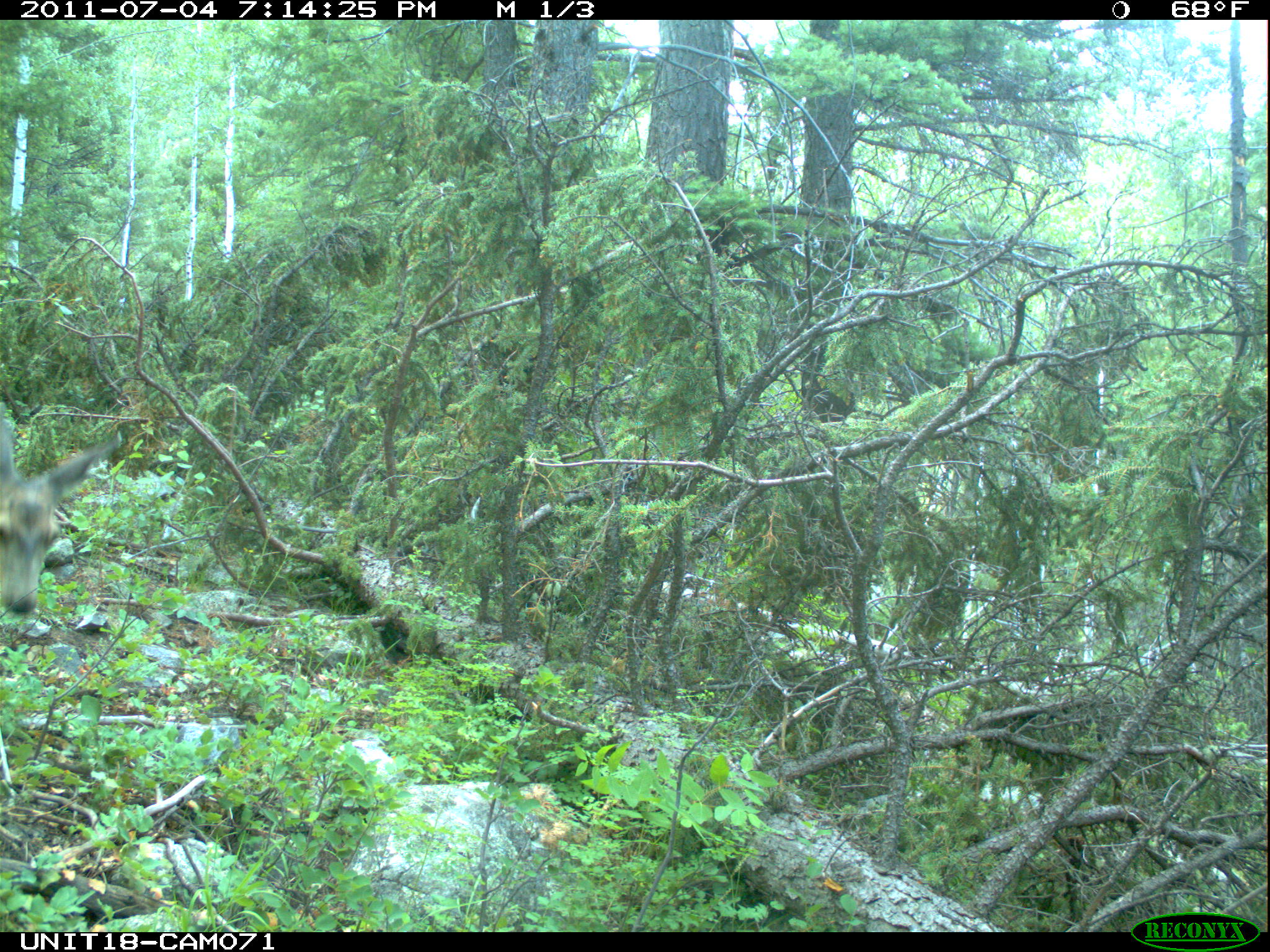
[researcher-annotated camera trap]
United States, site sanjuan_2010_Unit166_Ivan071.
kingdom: Animalia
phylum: Chordata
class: Mammalia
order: Artiodactyla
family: Cervidae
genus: Odocoileus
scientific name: Odocoileus hemionus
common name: mule deer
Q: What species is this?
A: Odocoileus hemionus (mule deer).